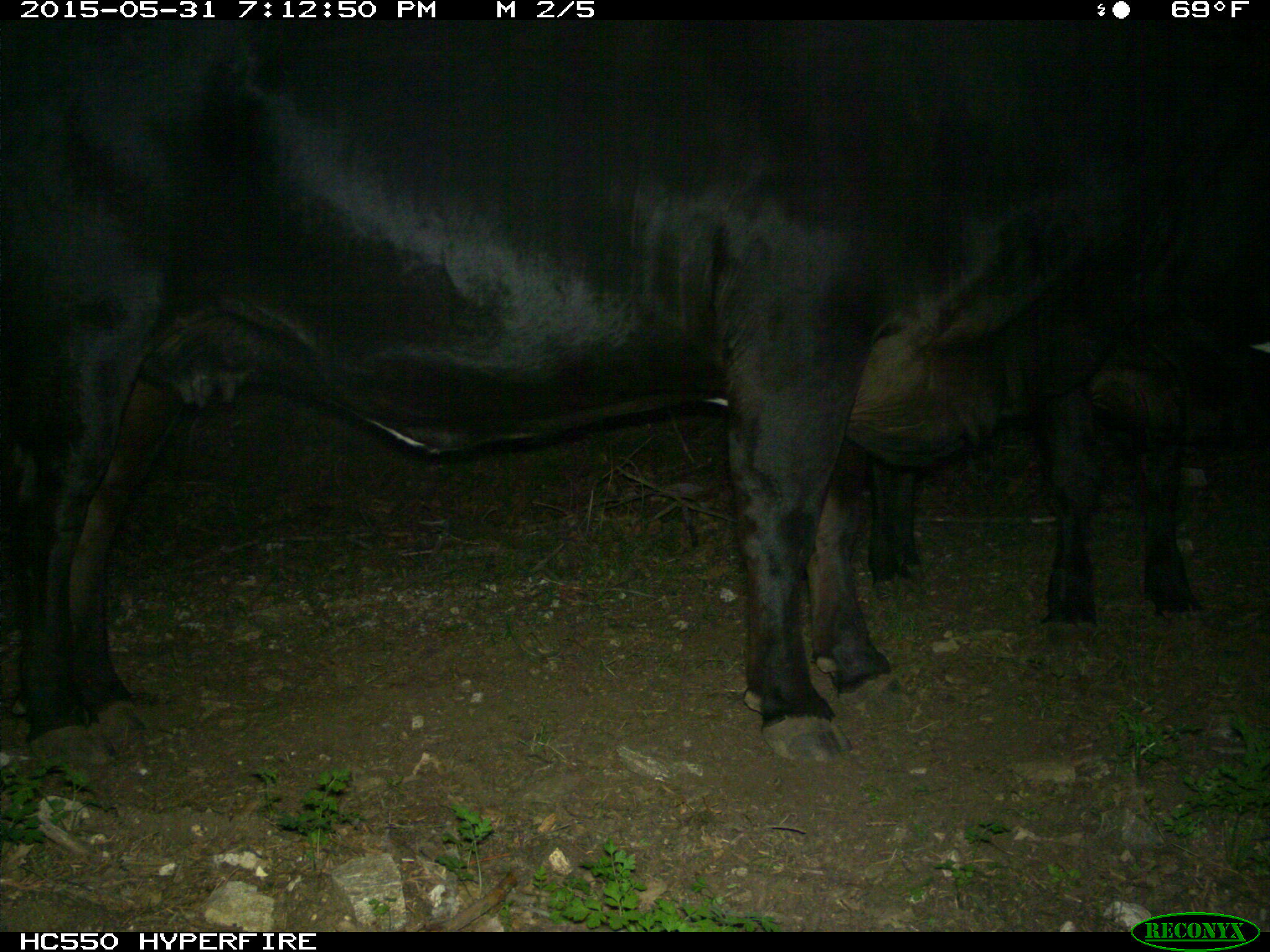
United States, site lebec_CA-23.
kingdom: Animalia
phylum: Chordata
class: Mammalia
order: Artiodactyla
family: Bovidae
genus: Bos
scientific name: Bos taurus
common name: domestic cow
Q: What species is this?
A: Bos taurus (domestic cow).